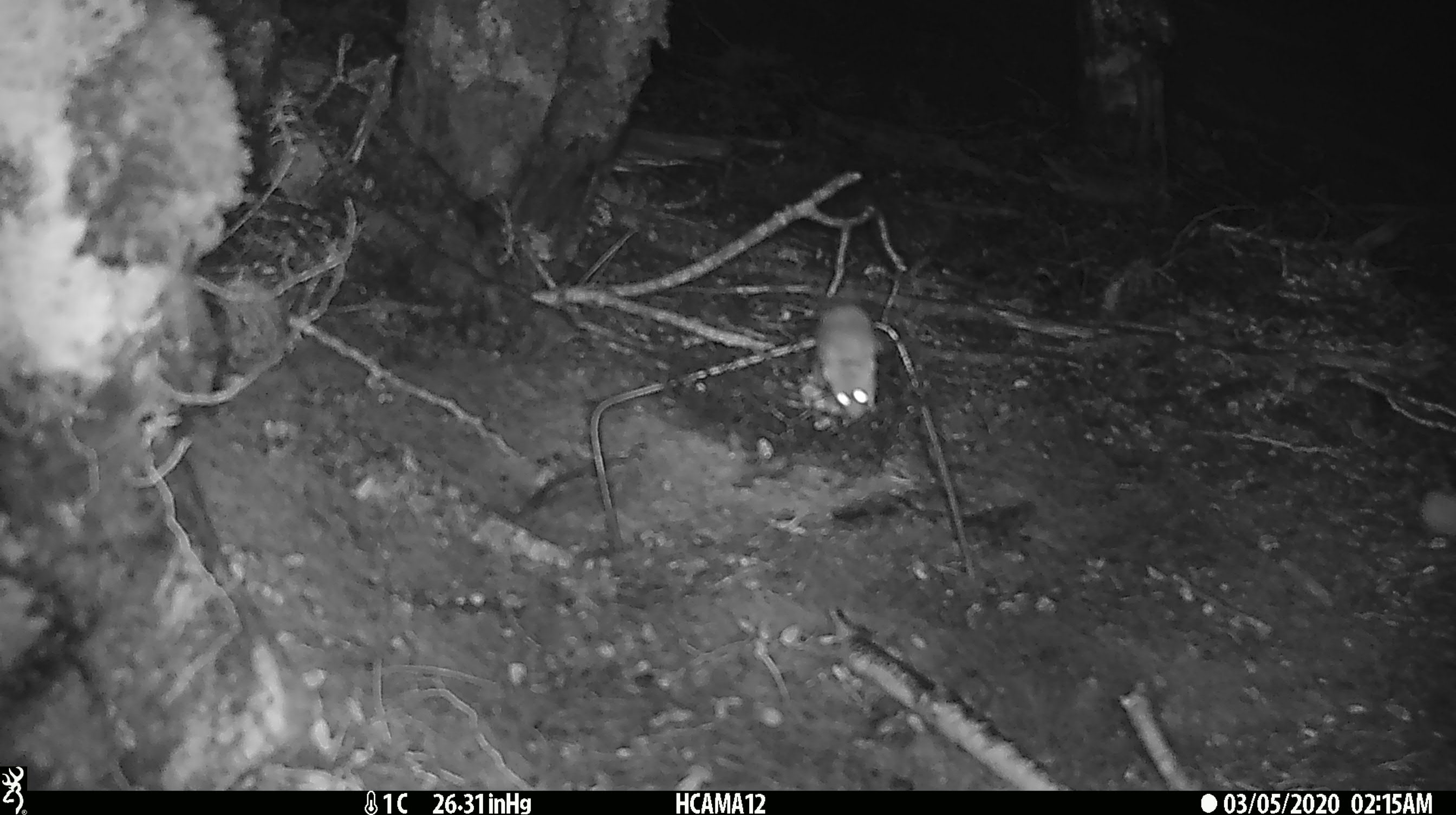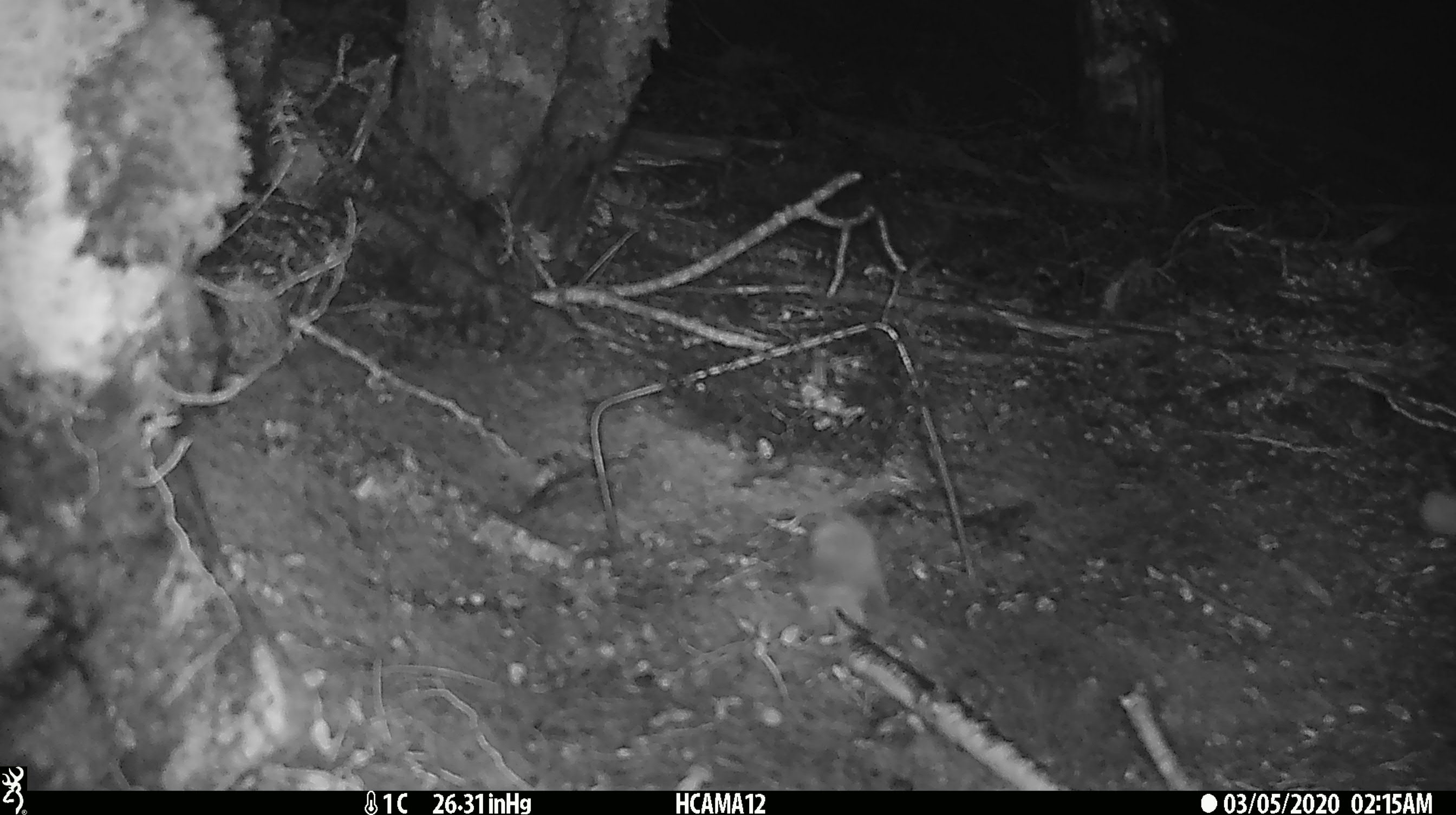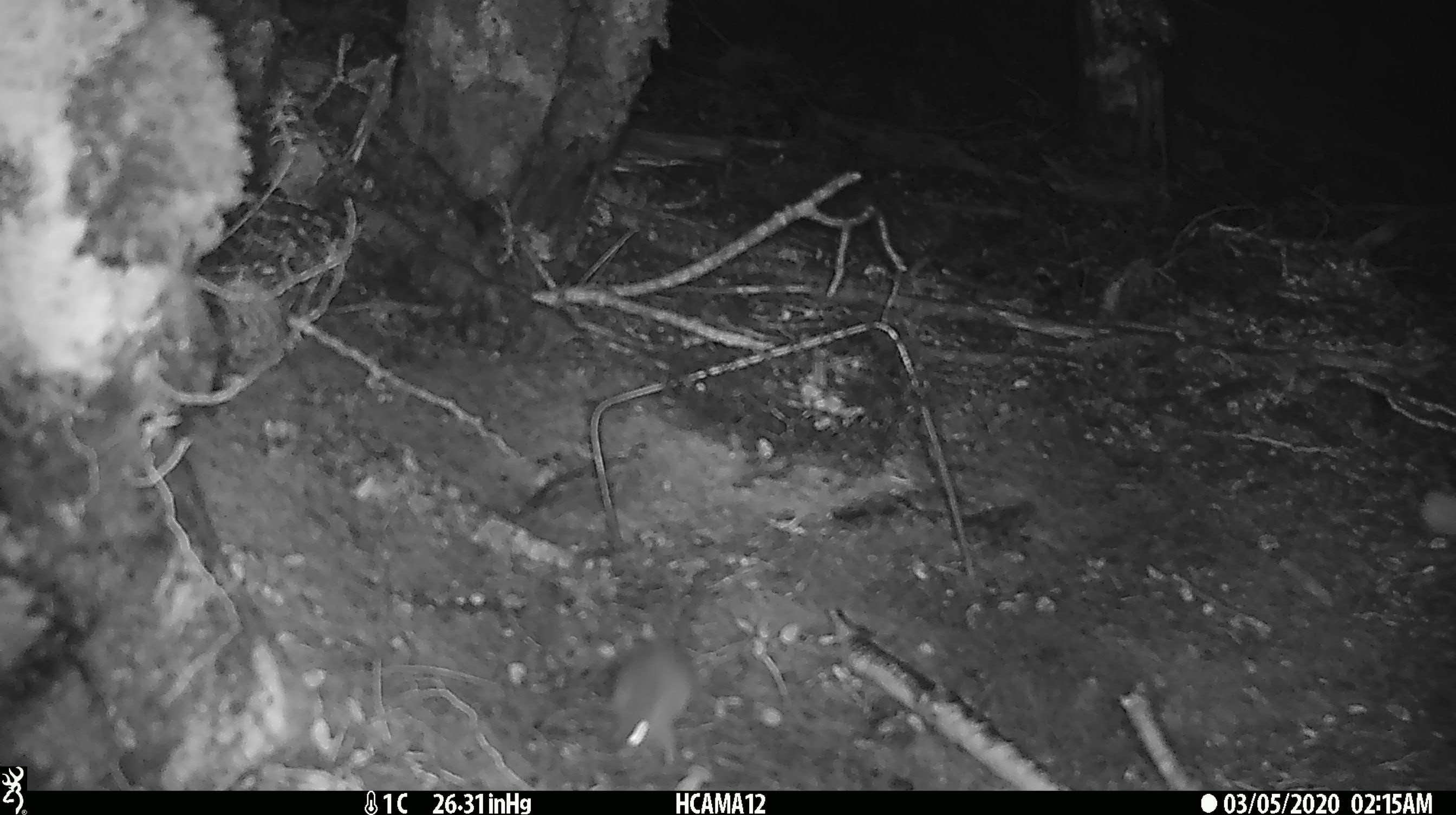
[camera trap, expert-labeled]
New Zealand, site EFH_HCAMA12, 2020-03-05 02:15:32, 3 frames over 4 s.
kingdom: Animalia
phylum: Chordata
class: Mammalia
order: Rodentia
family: Muridae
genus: Mus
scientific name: Mus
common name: mouse